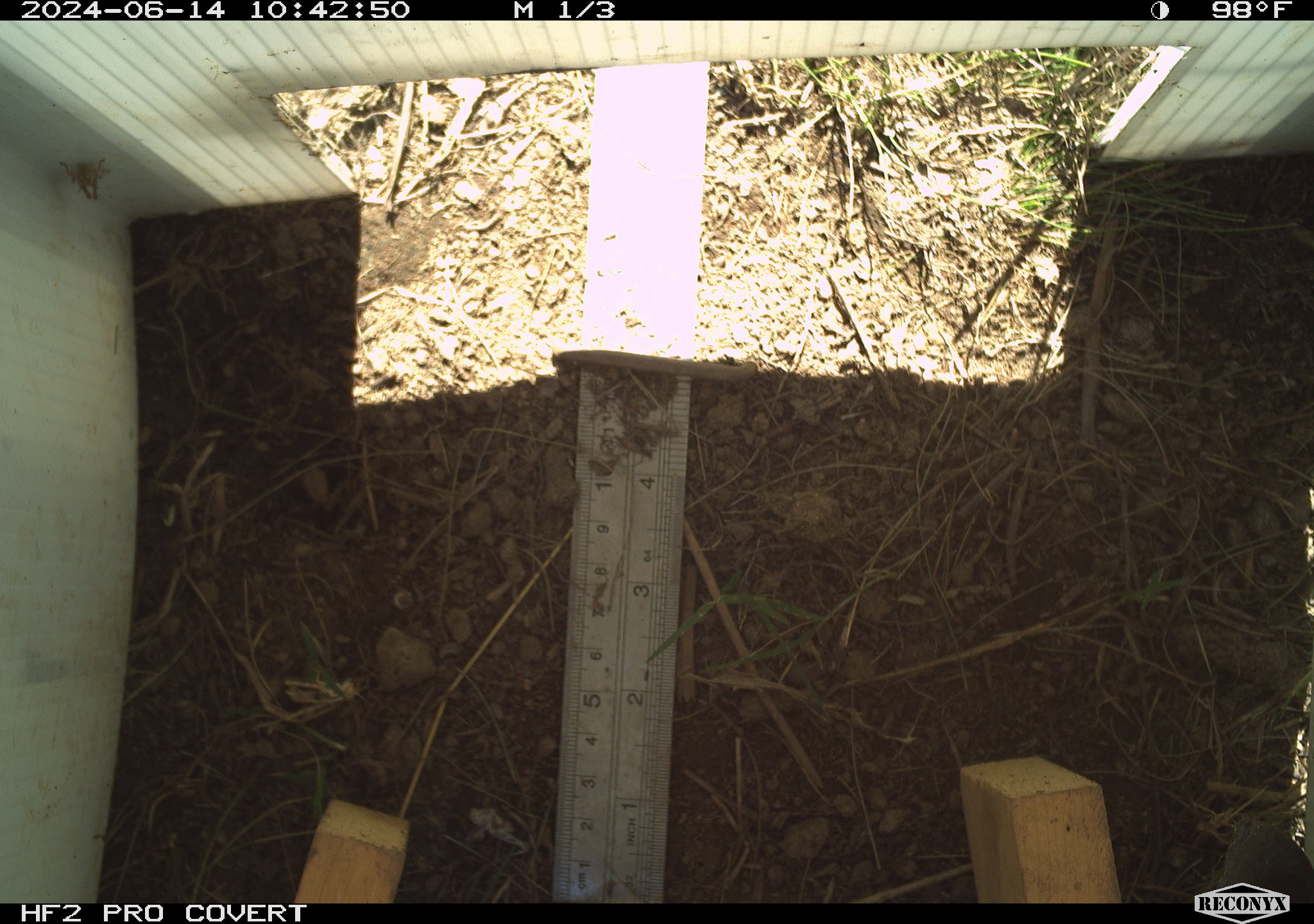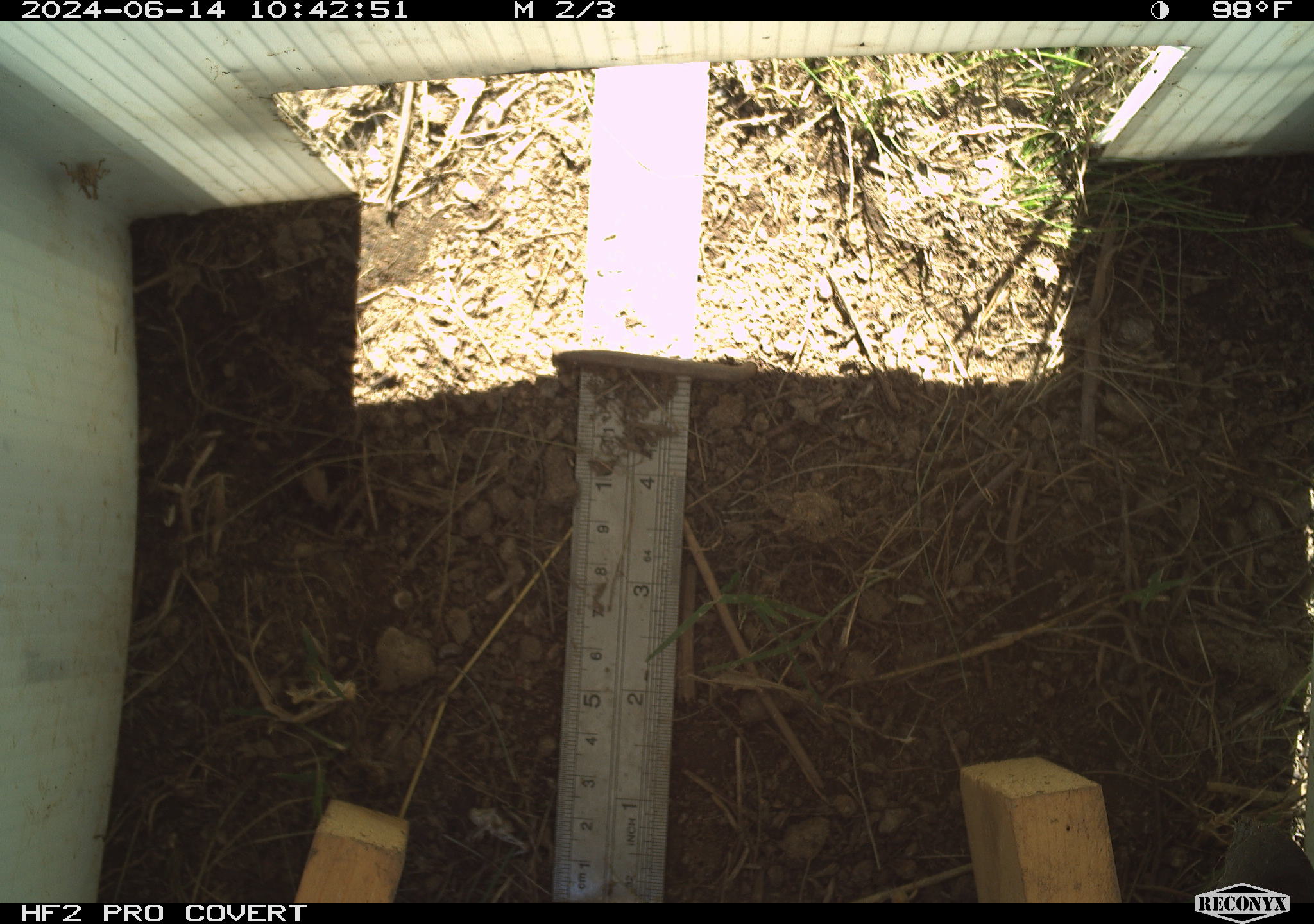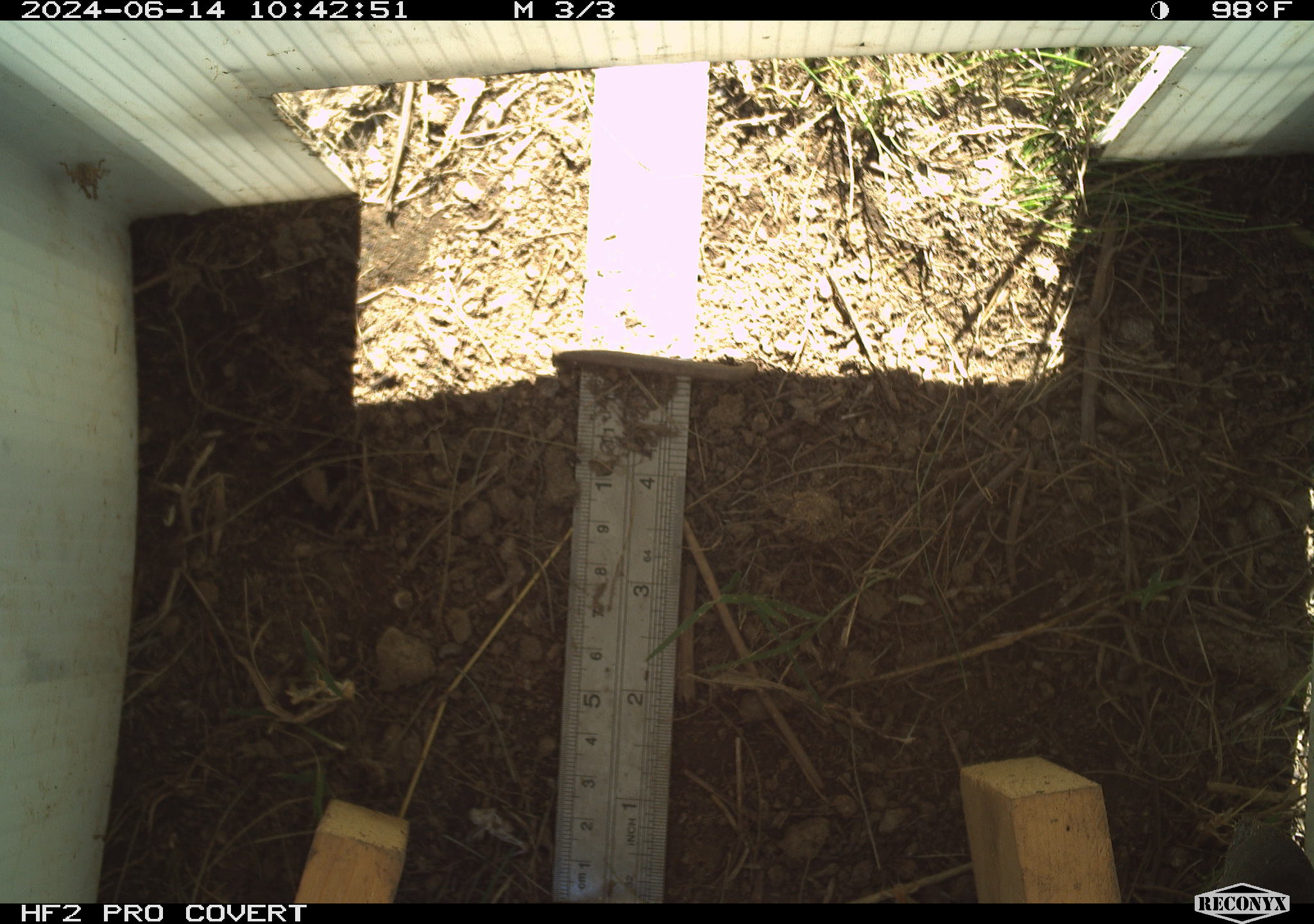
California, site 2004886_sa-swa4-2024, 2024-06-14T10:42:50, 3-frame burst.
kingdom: Animalia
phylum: Arthropoda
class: Insecta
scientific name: Insecta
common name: insect